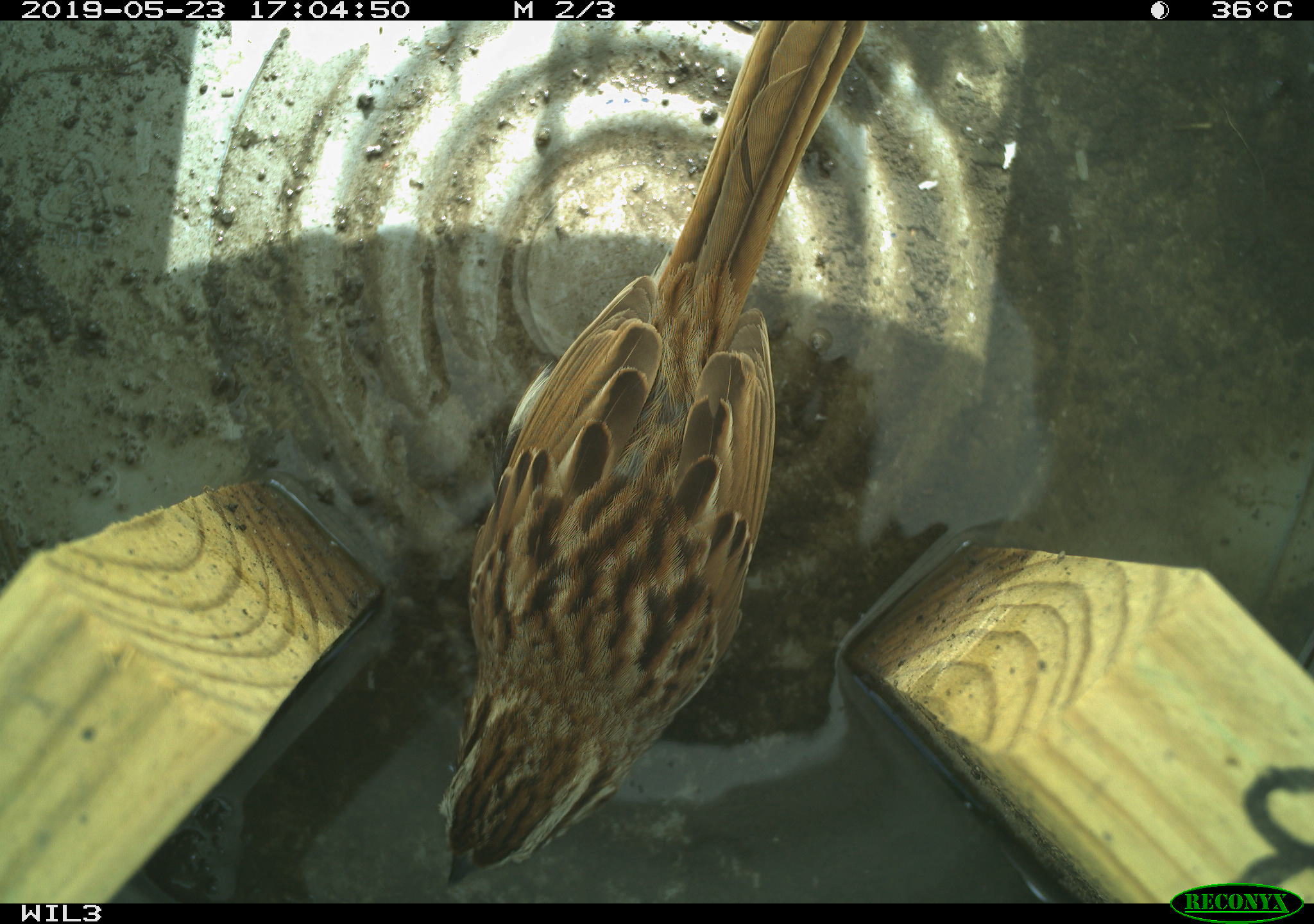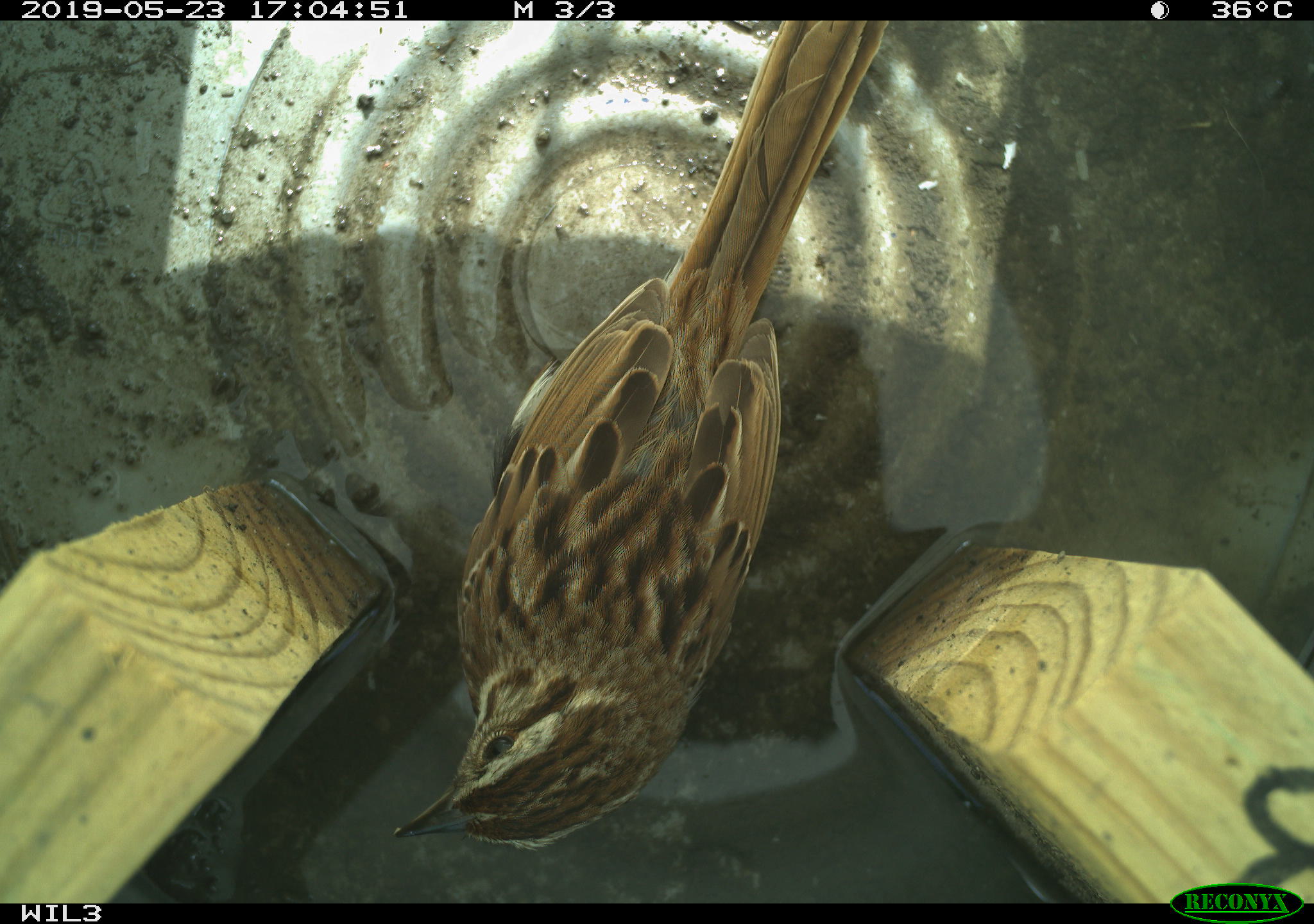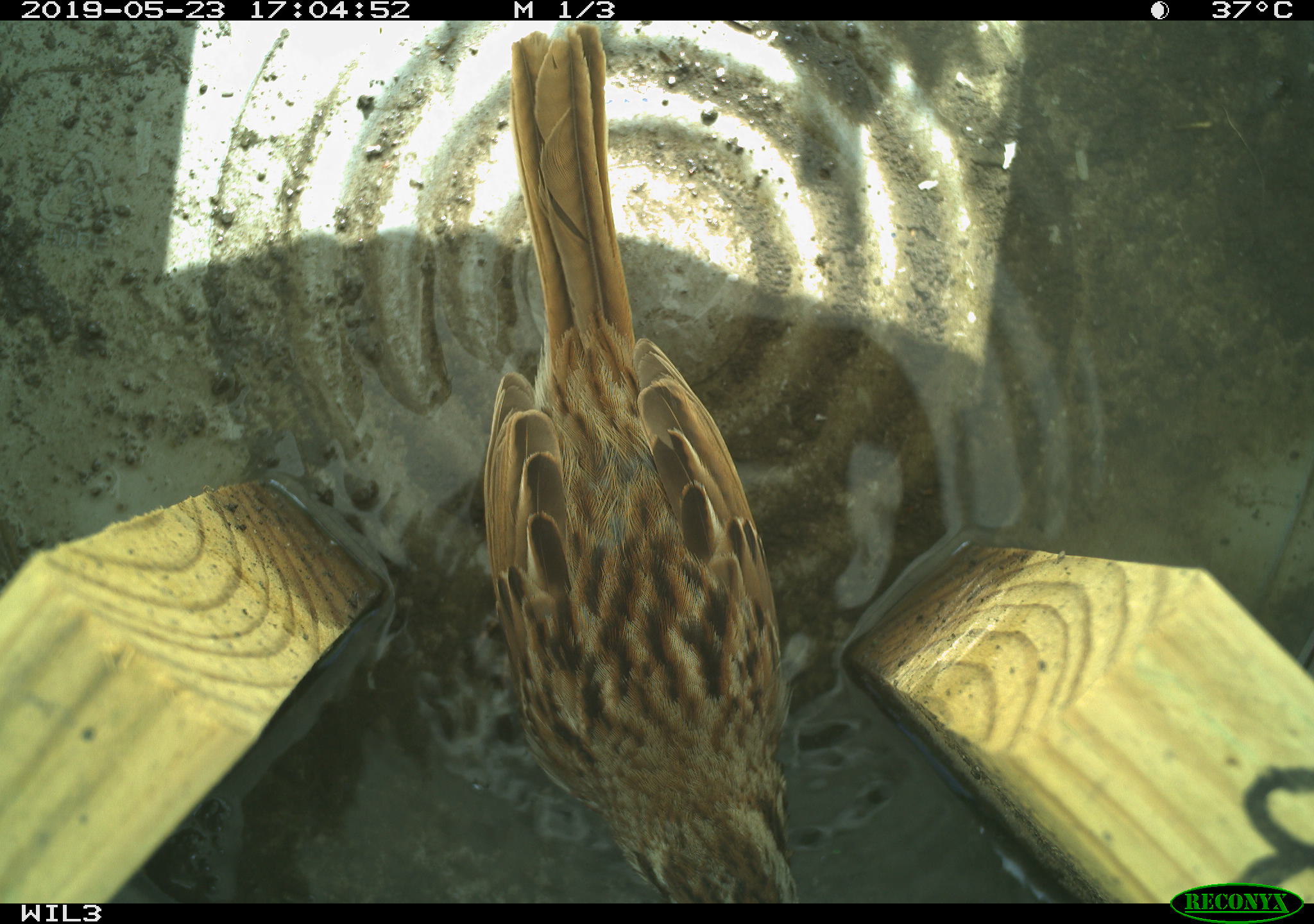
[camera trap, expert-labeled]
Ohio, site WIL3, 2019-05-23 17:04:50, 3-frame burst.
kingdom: Animalia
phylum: Chordata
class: Aves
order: Passeriformes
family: Passerellidae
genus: Melospiza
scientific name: Melospiza melodia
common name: song sparrow